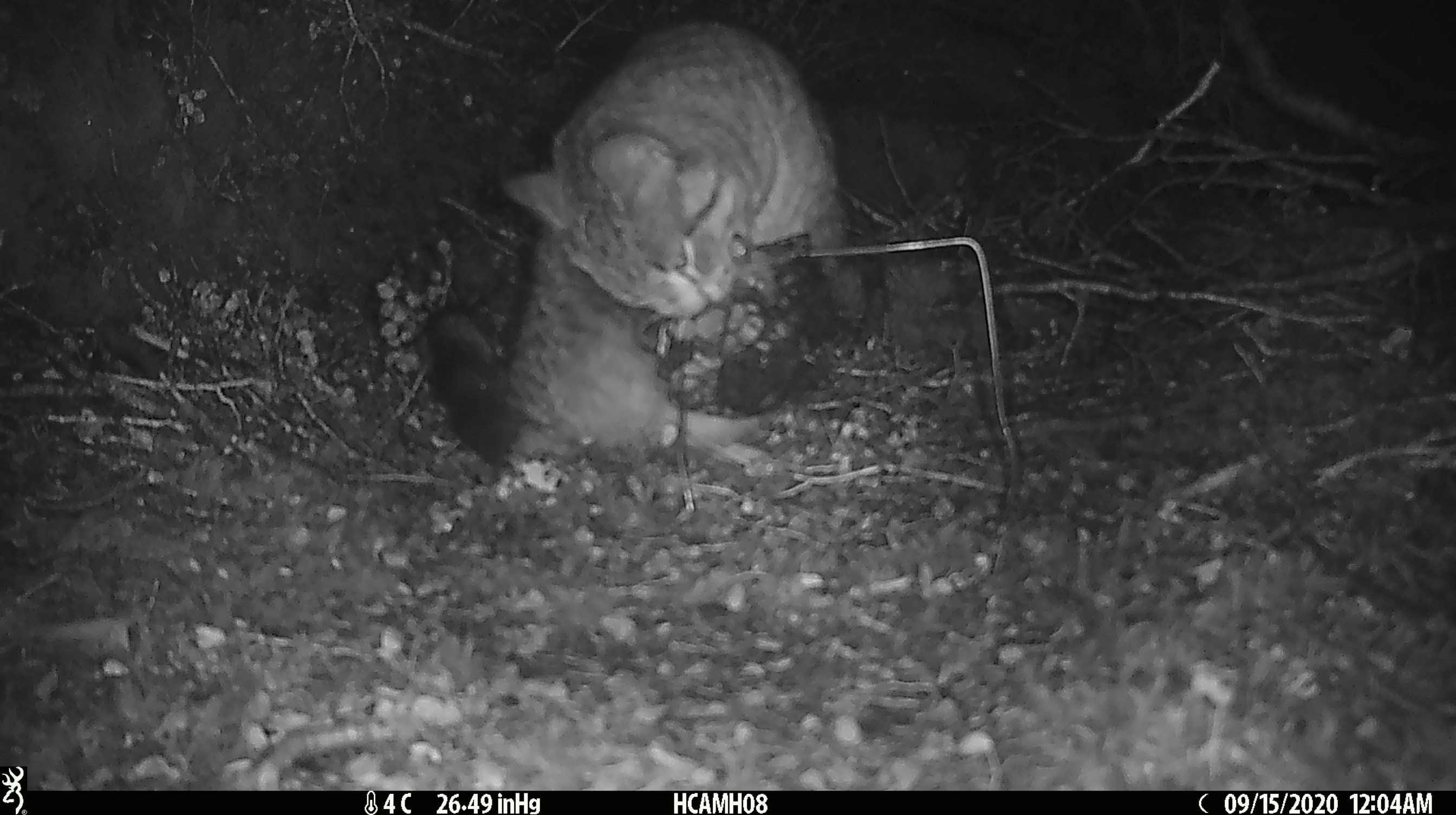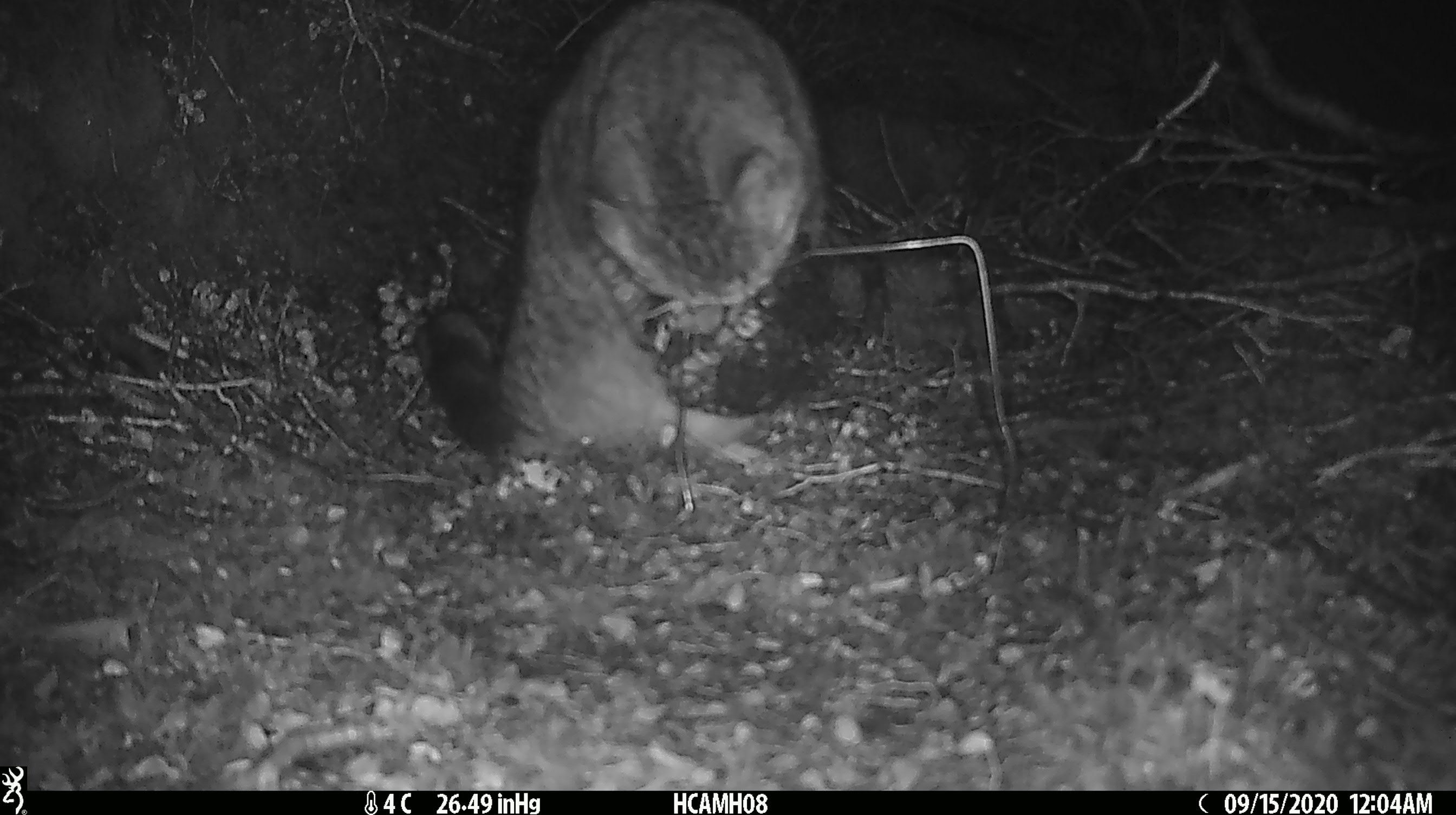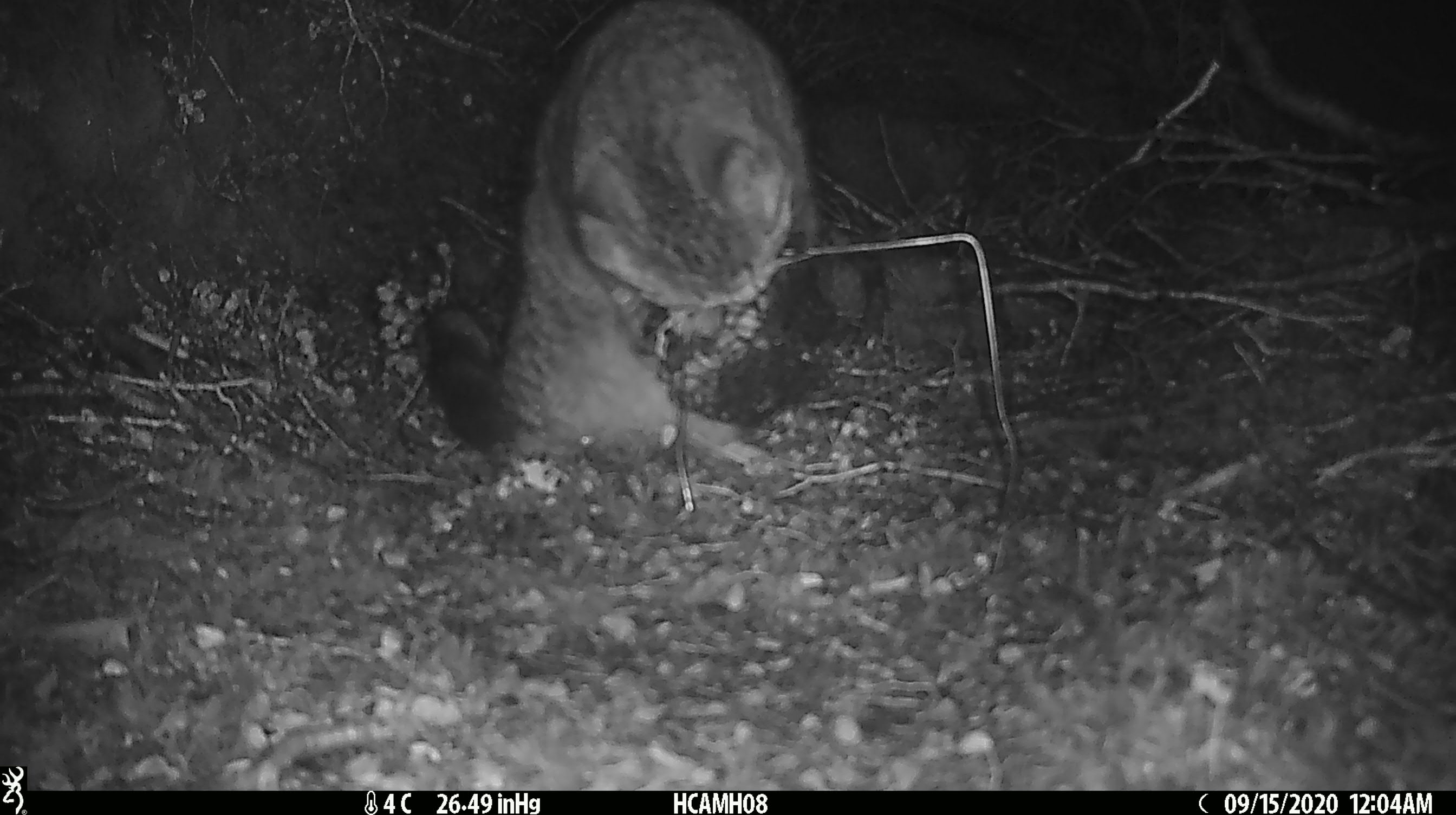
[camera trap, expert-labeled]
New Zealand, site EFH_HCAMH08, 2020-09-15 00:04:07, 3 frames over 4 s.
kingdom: Animalia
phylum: Chordata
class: Mammalia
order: Carnivora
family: Felidae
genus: Felis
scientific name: Felis catus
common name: domestic cat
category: cat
Cat (domestic cat) (Felis catus).